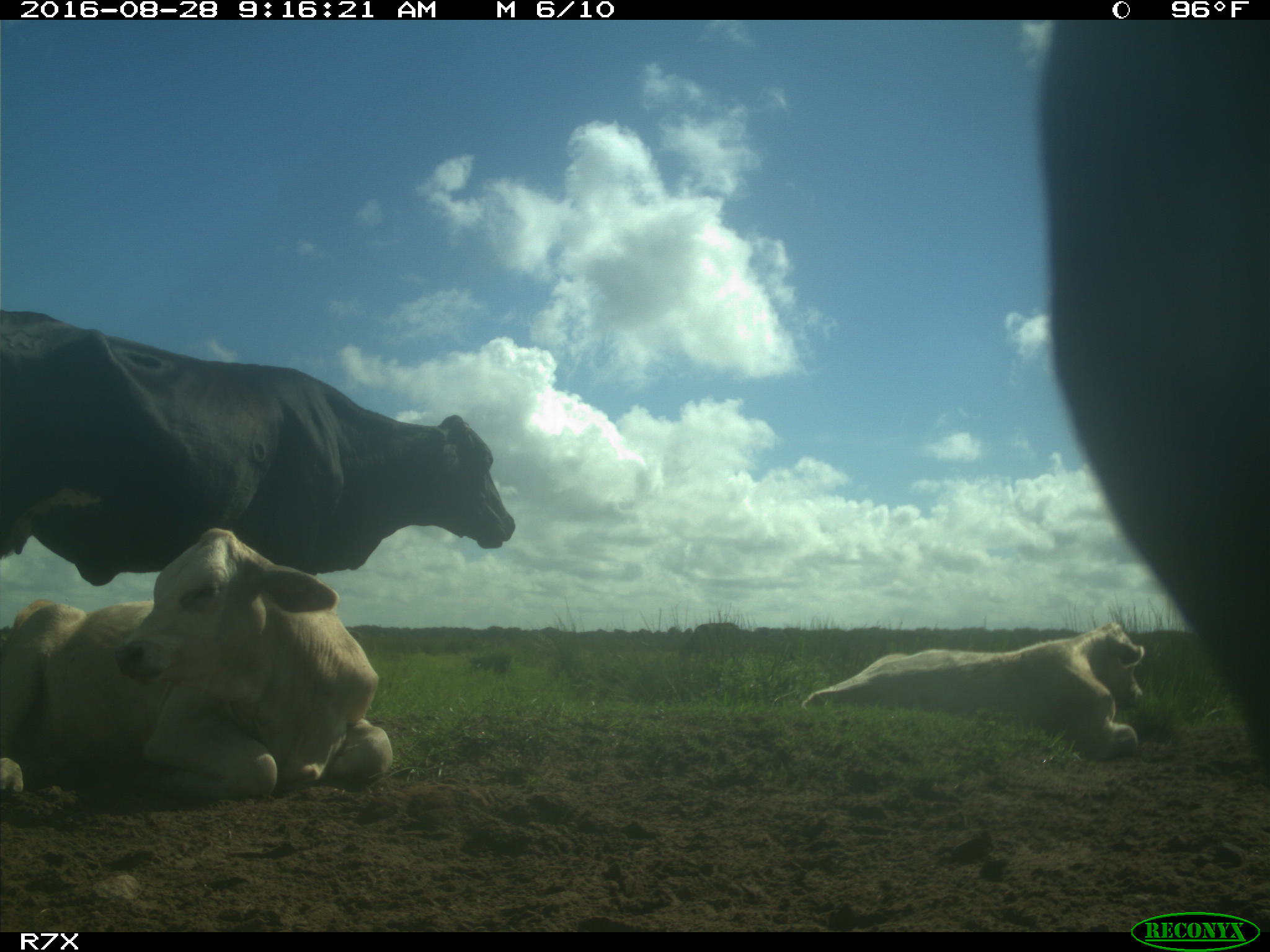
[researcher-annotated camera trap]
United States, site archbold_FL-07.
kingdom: Animalia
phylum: Chordata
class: Mammalia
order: Artiodactyla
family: Bovidae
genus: Bos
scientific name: Bos taurus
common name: domestic cow